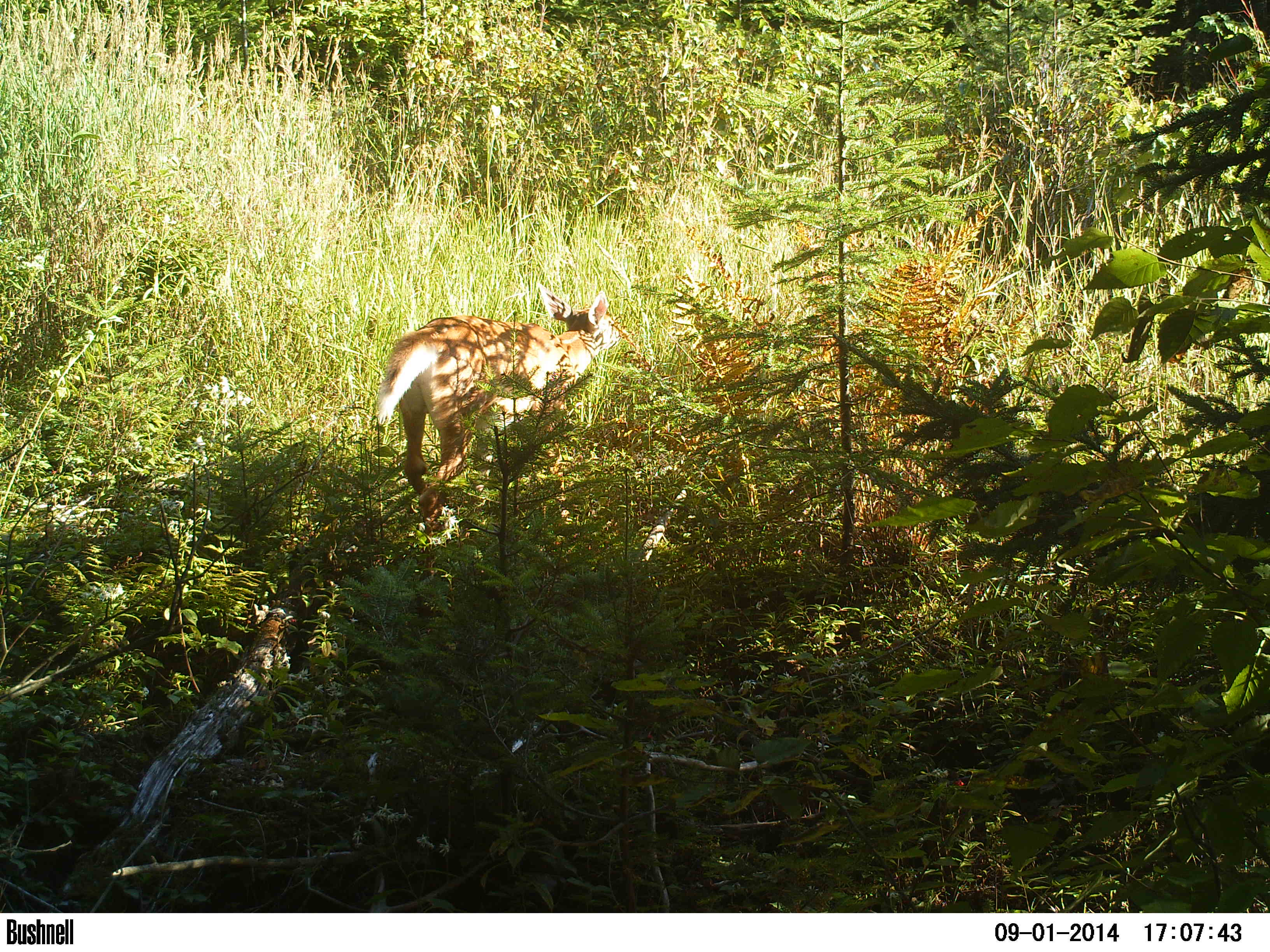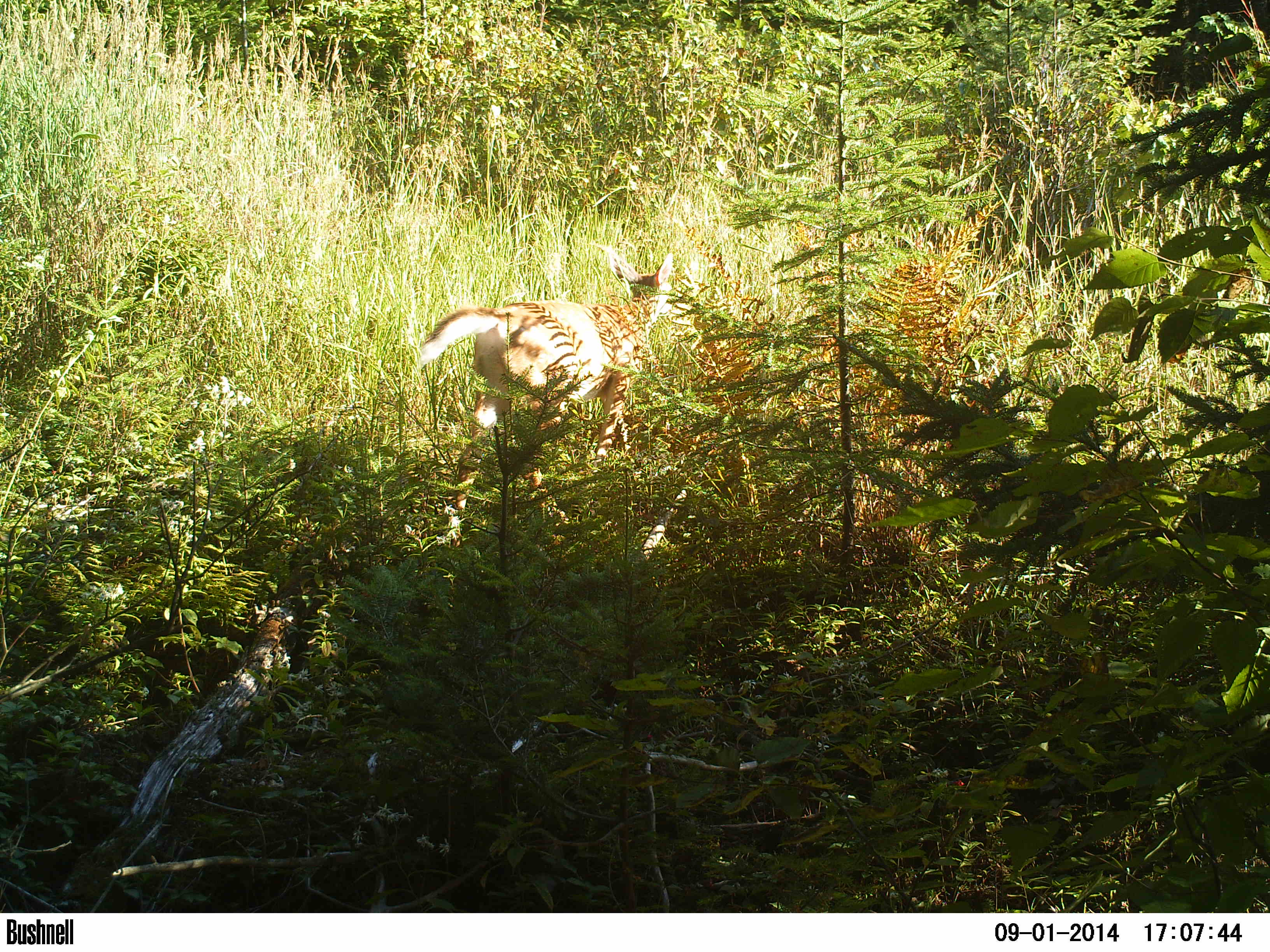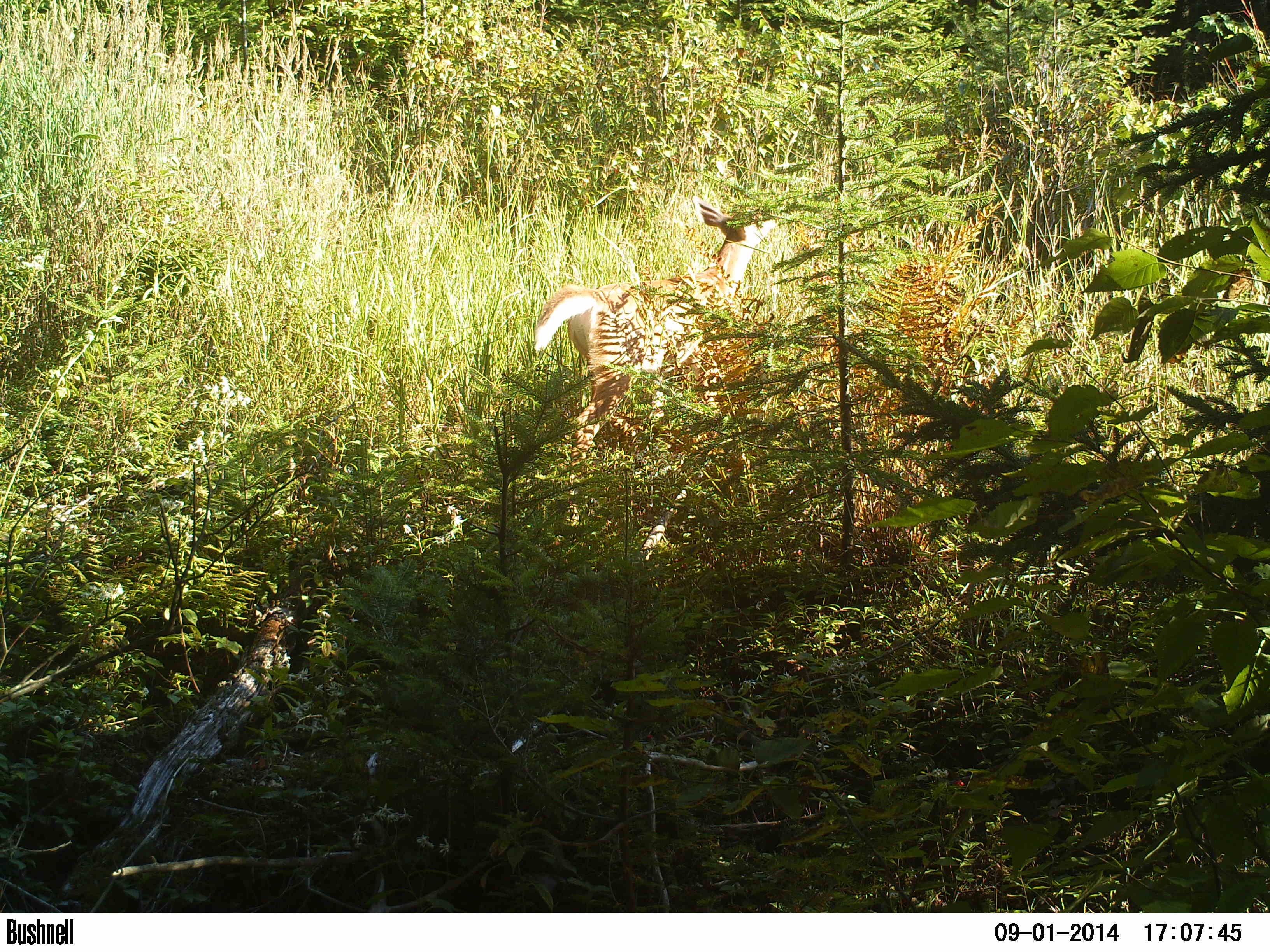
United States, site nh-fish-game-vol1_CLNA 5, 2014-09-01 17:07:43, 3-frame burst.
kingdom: Animalia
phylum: Chordata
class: Mammalia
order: Artiodactyla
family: Cervidae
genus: Odocoileus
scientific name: Odocoileus virginianus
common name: white-tailed deer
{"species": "white-tailed deer (Odocoileus virginianus)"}